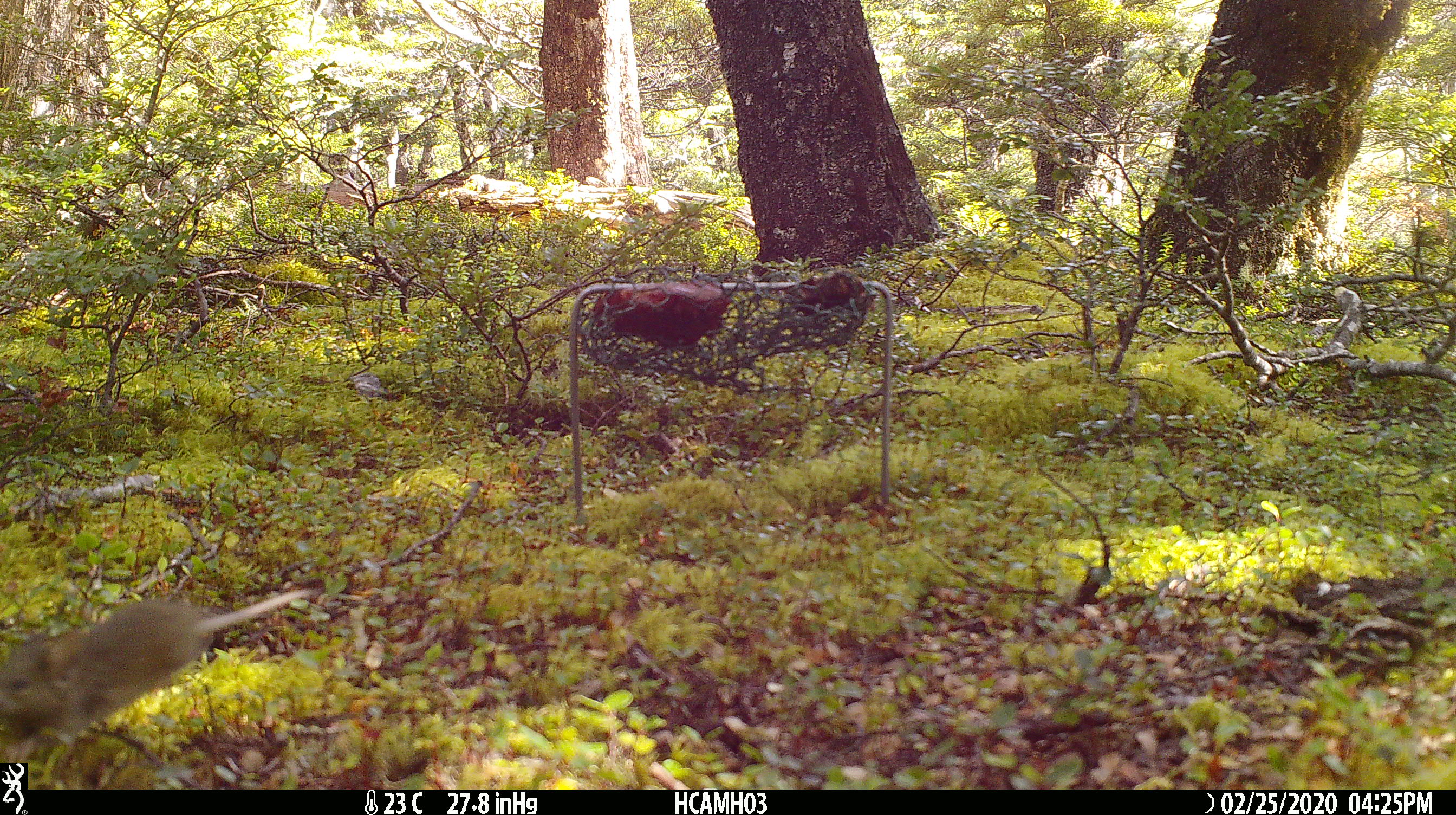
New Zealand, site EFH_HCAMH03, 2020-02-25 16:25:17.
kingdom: Animalia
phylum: Chordata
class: Mammalia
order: Rodentia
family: Muridae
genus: Mus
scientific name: Mus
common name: mouse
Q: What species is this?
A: Mouse (Mus).